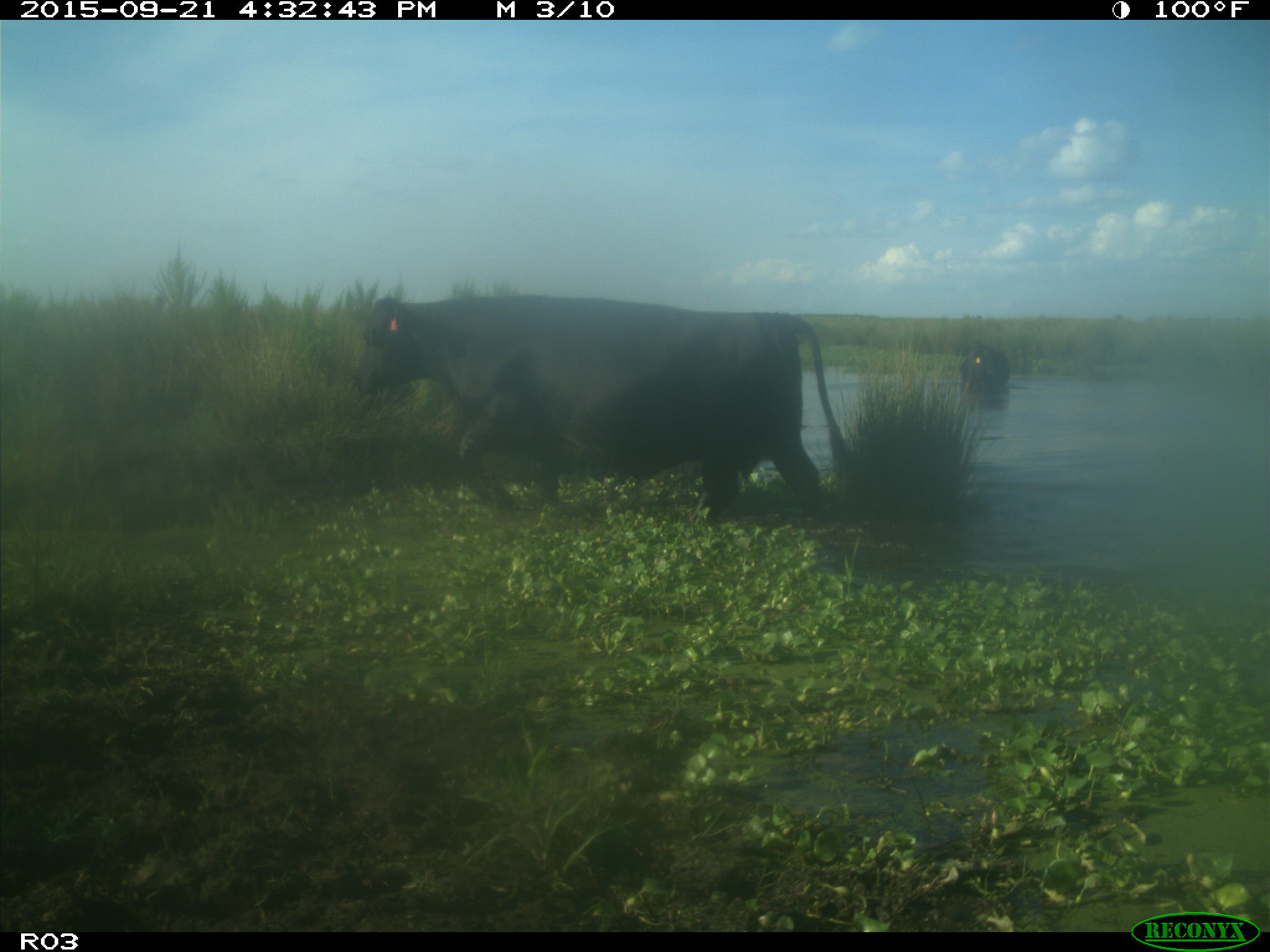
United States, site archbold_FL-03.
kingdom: Animalia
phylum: Chordata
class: Mammalia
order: Artiodactyla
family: Bovidae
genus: Bos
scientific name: Bos taurus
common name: domestic cow